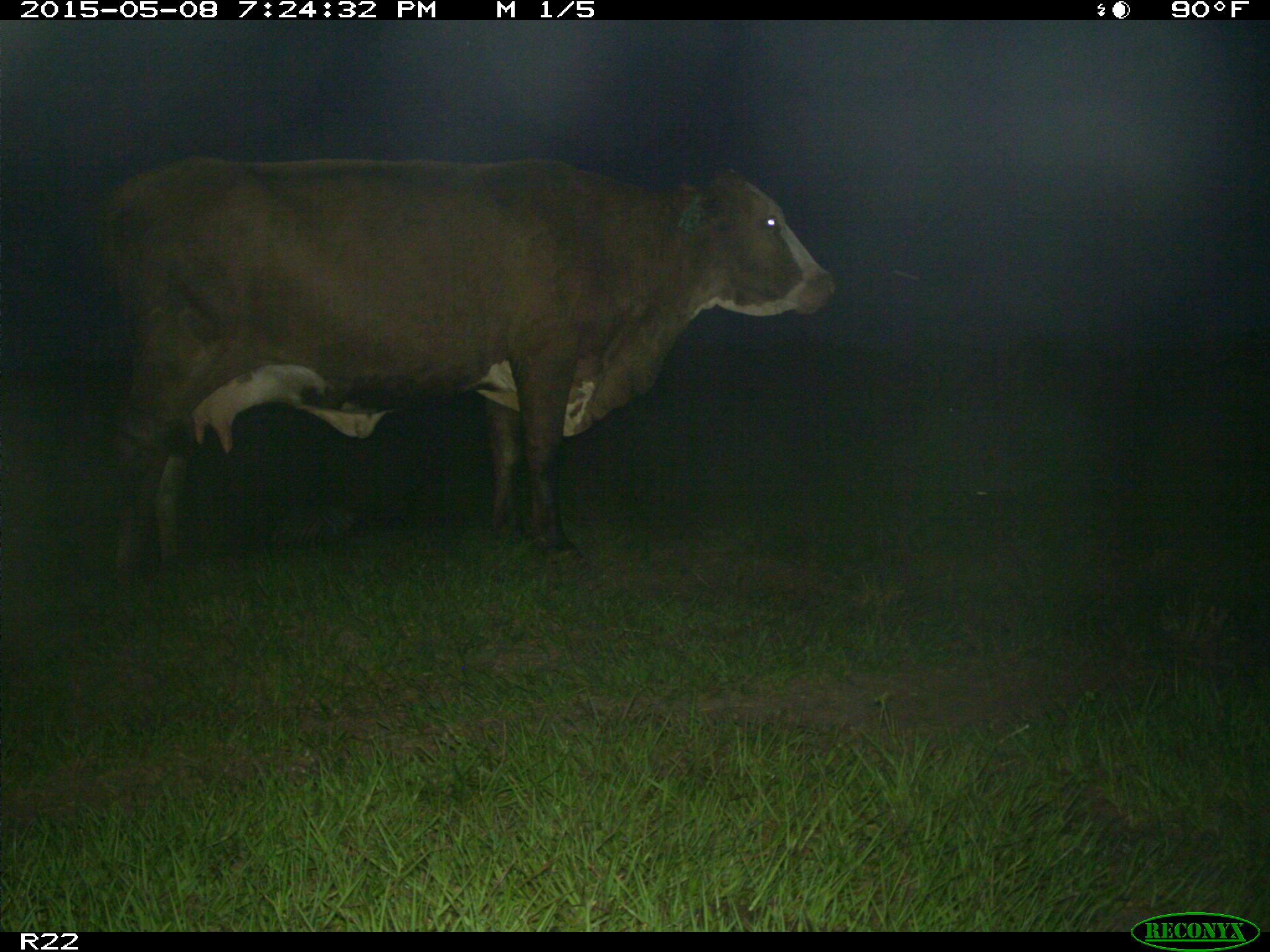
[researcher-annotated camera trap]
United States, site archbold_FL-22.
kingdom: Animalia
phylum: Chordata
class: Mammalia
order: Artiodactyla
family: Bovidae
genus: Bos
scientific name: Bos taurus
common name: domestic cow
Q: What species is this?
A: Bos taurus (domestic cow).